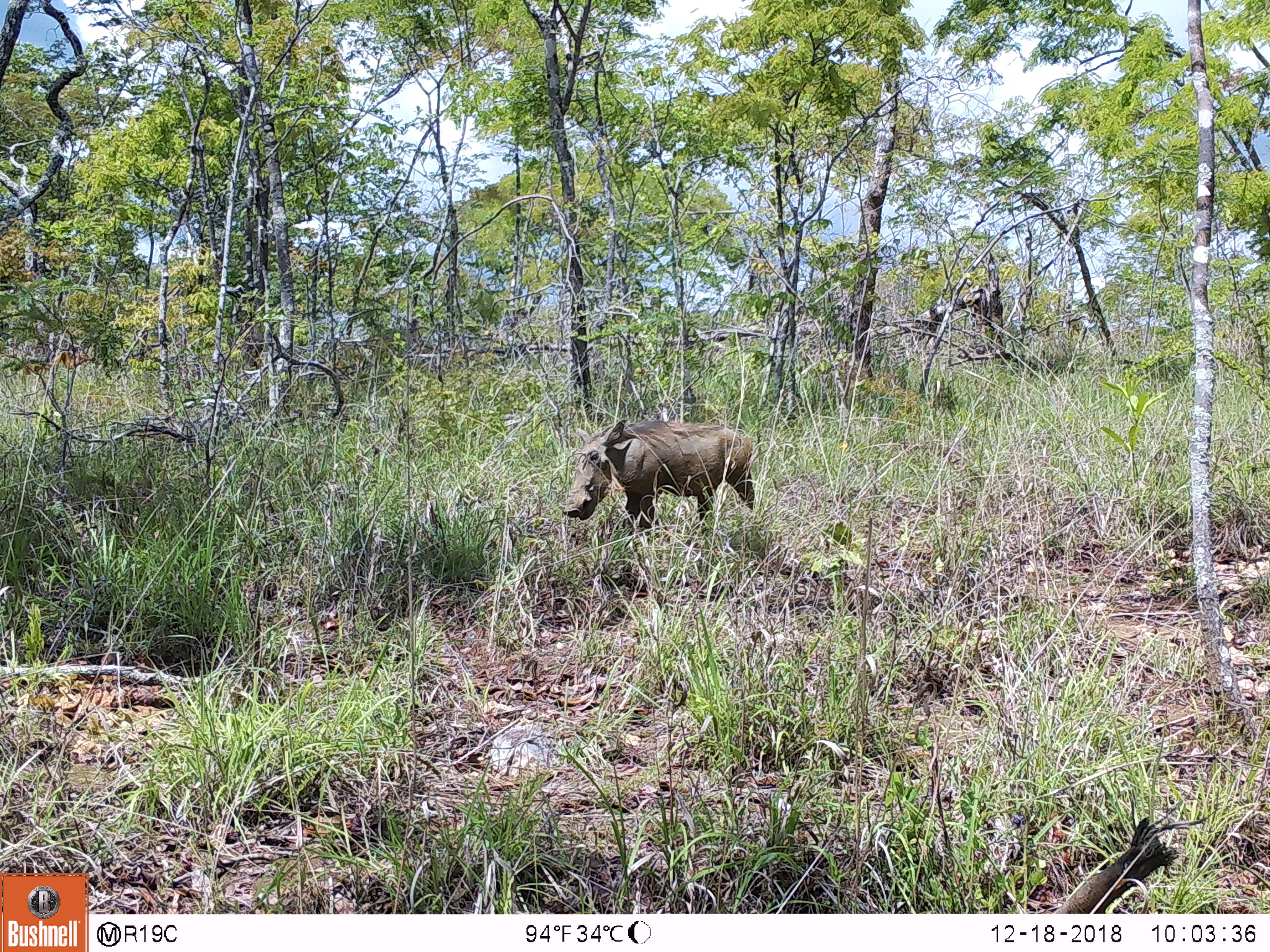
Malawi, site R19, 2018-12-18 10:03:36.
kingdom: Animalia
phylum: Chordata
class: Mammalia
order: Artiodactyla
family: Suidae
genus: Phacochoerus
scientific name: Phacochoerus africanus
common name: common warthog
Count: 1.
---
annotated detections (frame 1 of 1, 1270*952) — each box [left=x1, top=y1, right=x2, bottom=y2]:
common warthog: [left=550, top=404, right=771, bottom=564]